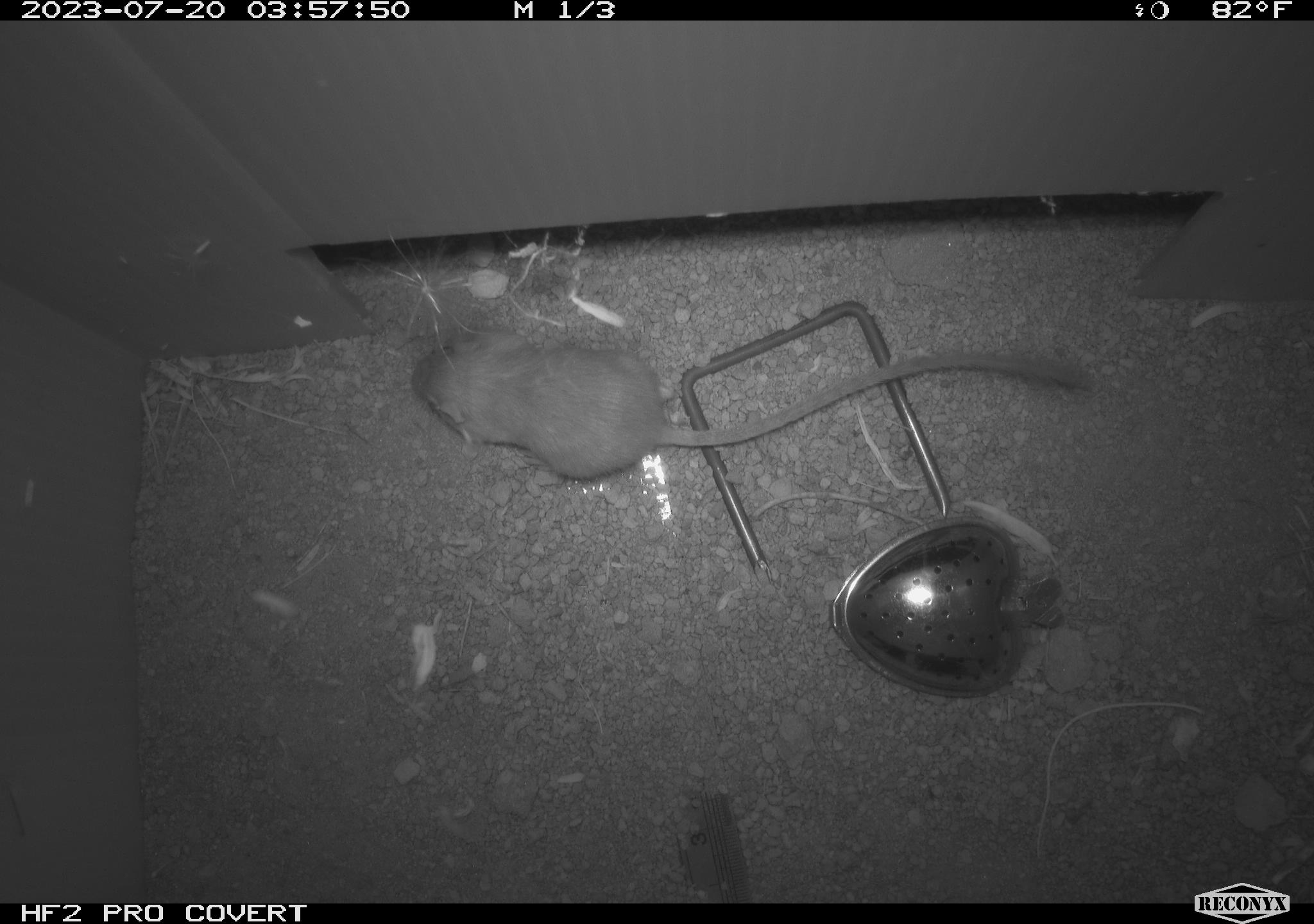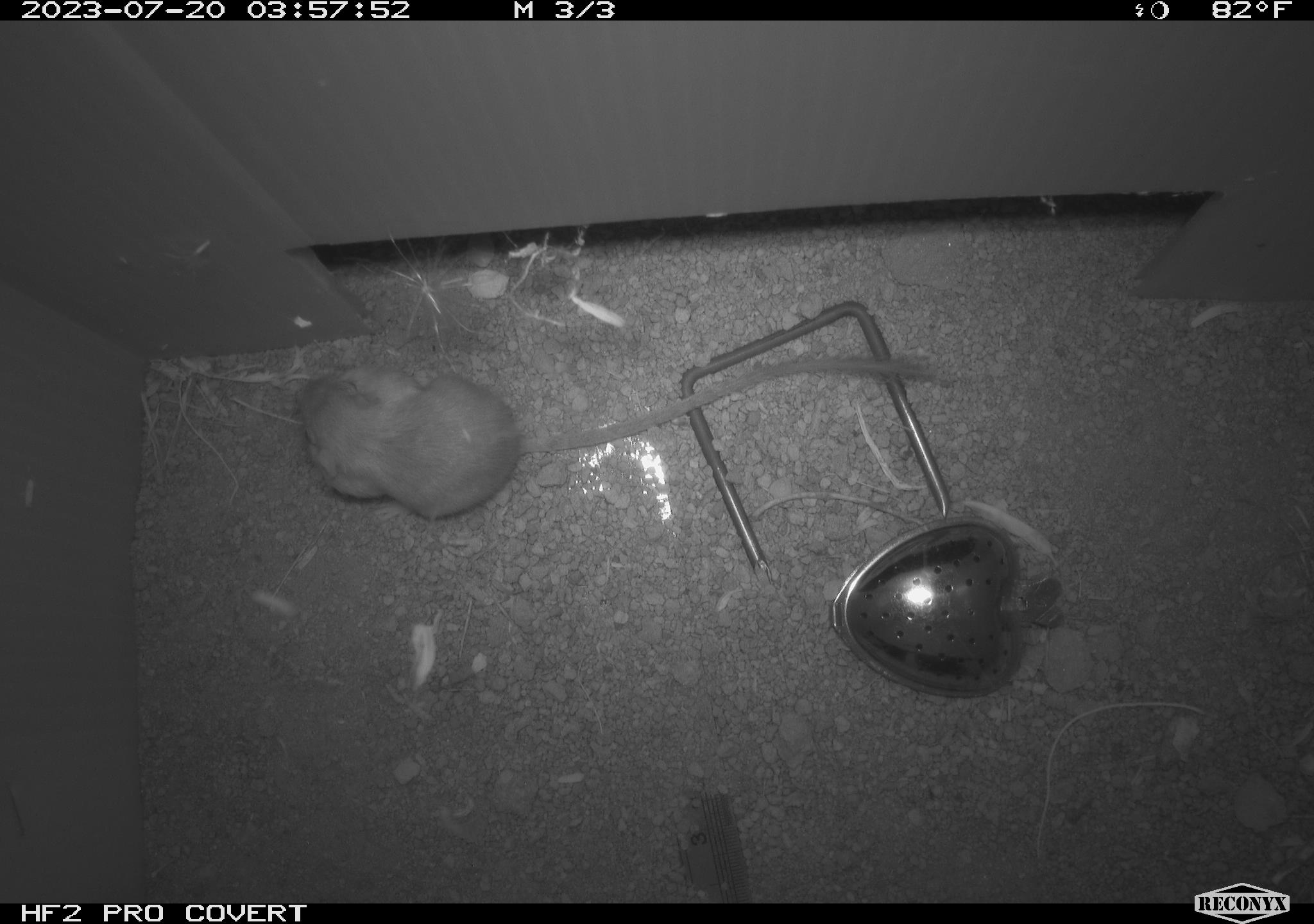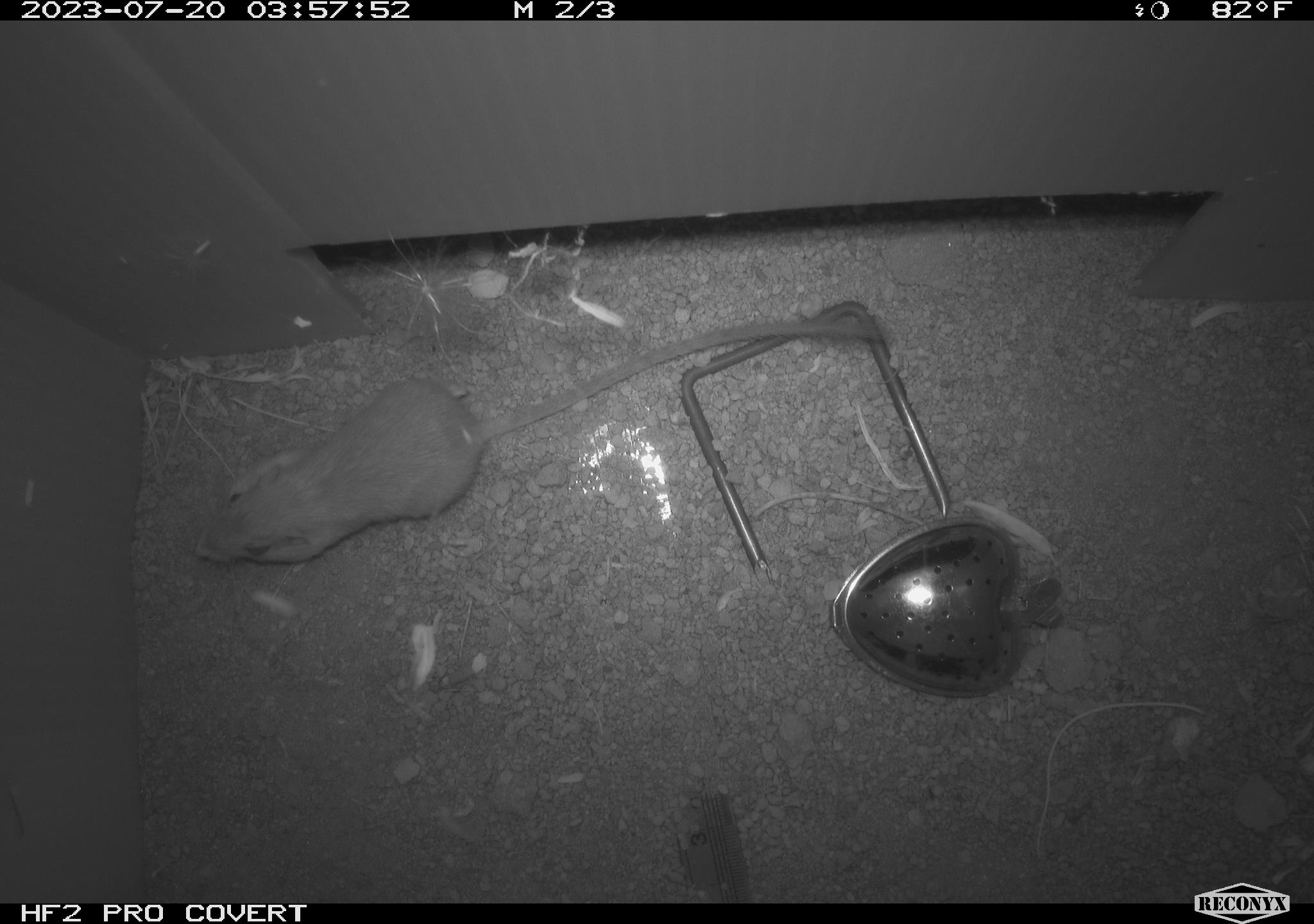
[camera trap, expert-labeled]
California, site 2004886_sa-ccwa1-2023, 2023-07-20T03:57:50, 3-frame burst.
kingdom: Animalia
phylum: Chordata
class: Mammalia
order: Rodentia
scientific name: Rodentia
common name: mouse species